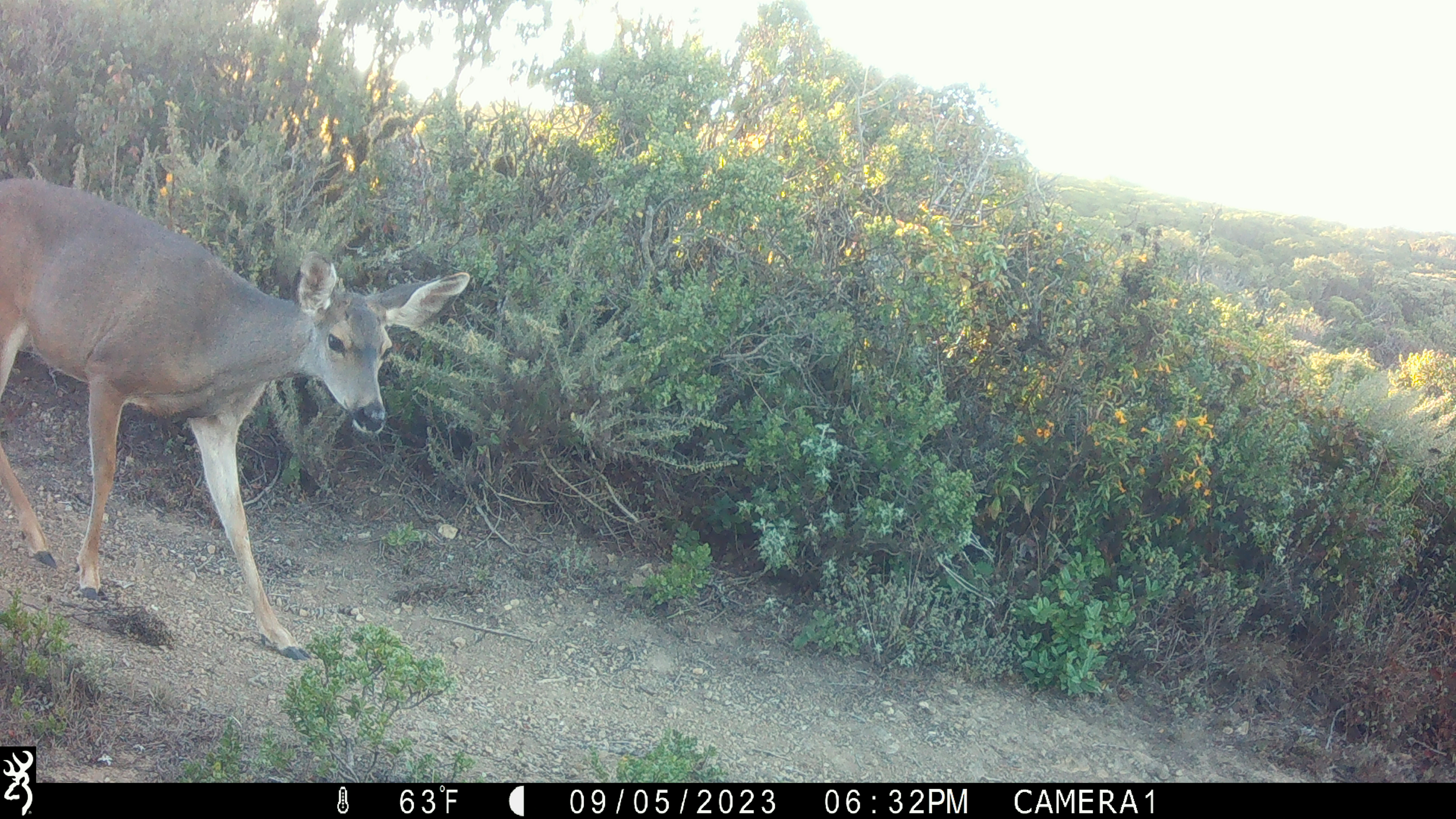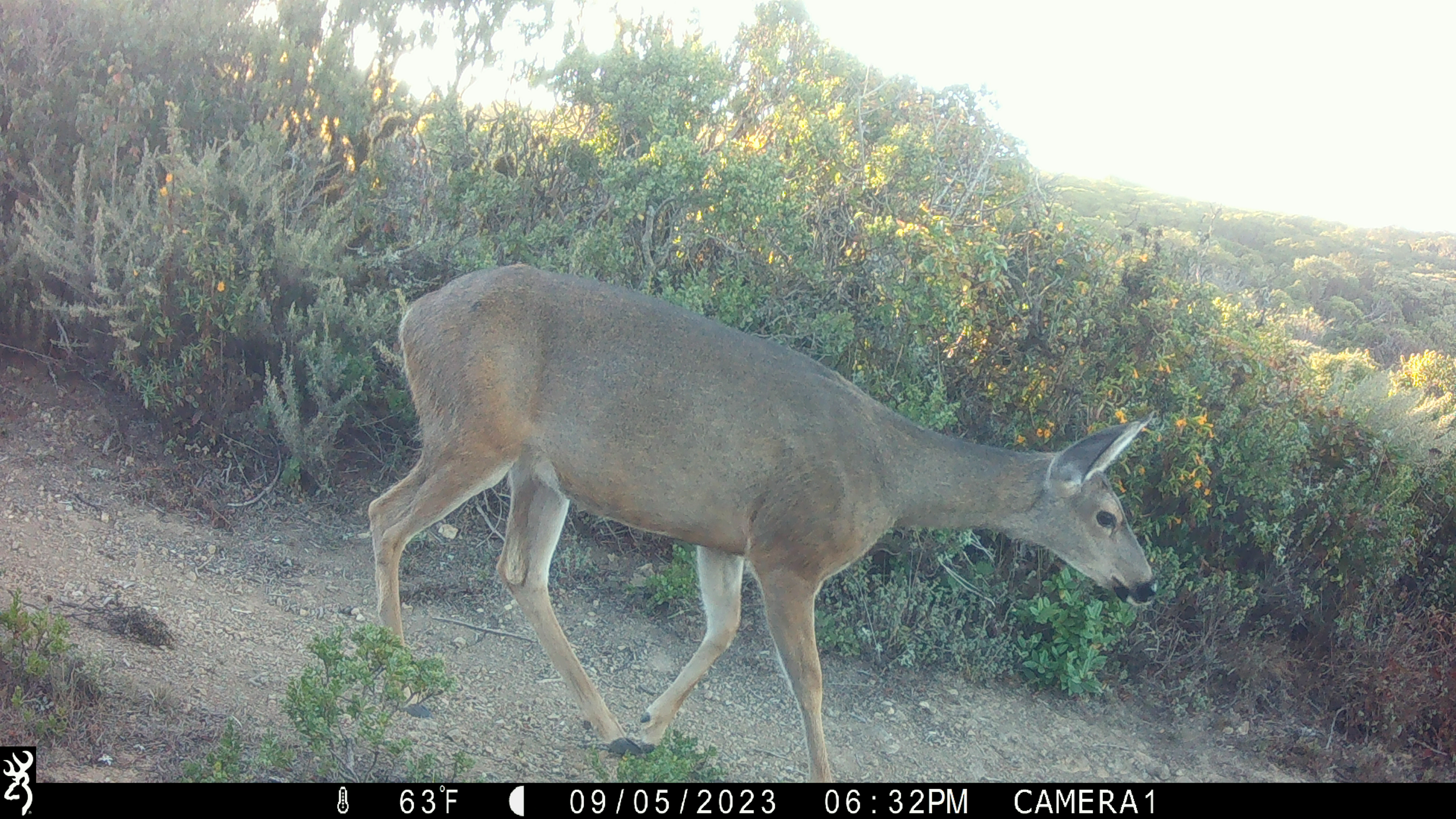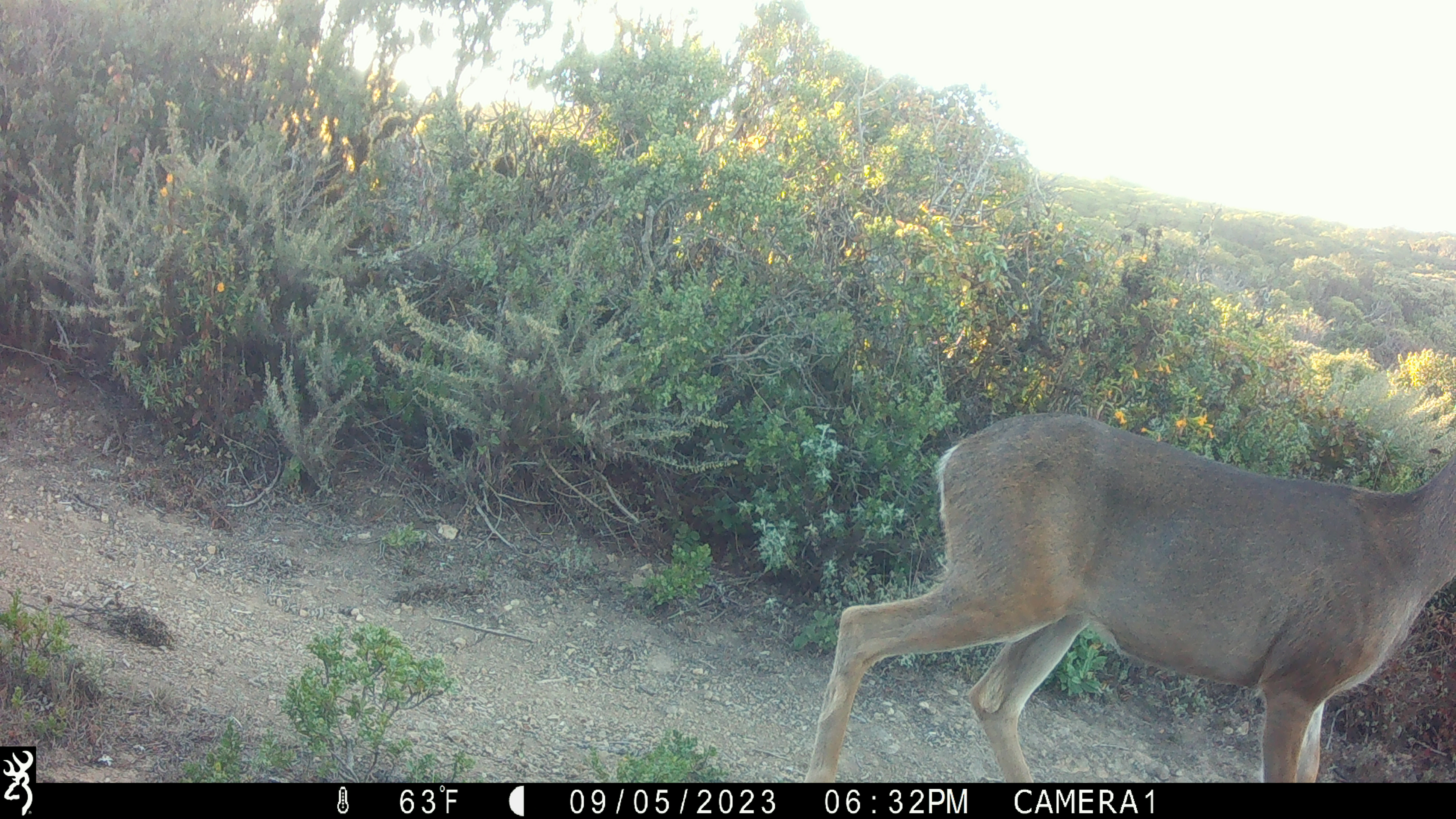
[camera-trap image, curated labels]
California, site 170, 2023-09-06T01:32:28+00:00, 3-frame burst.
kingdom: Animalia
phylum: Chordata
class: Mammalia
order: Artiodactyla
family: Cervidae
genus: Odocoileus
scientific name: Odocoileus hemionus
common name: mule deer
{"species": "mule deer (Odocoileus hemionus)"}